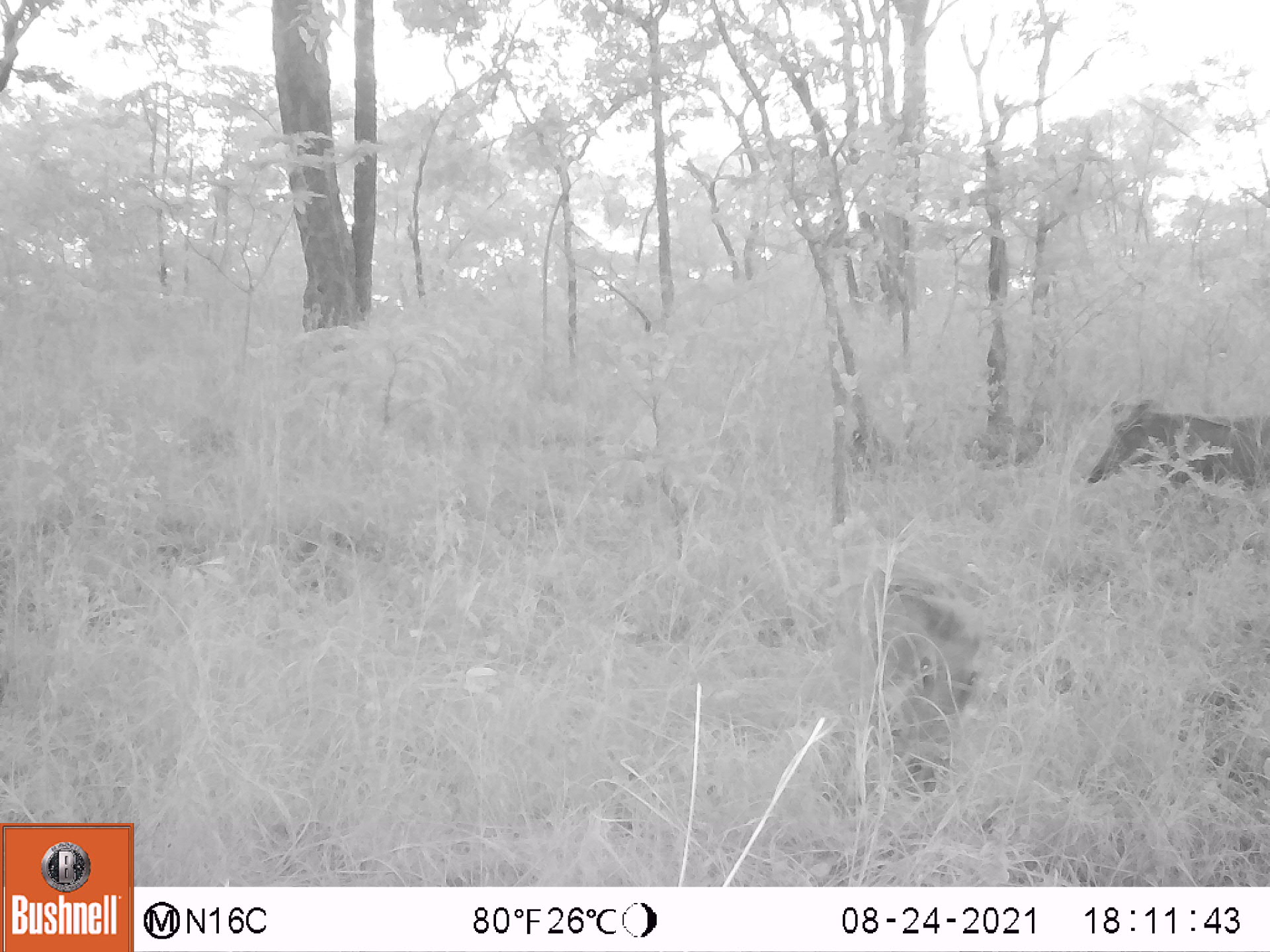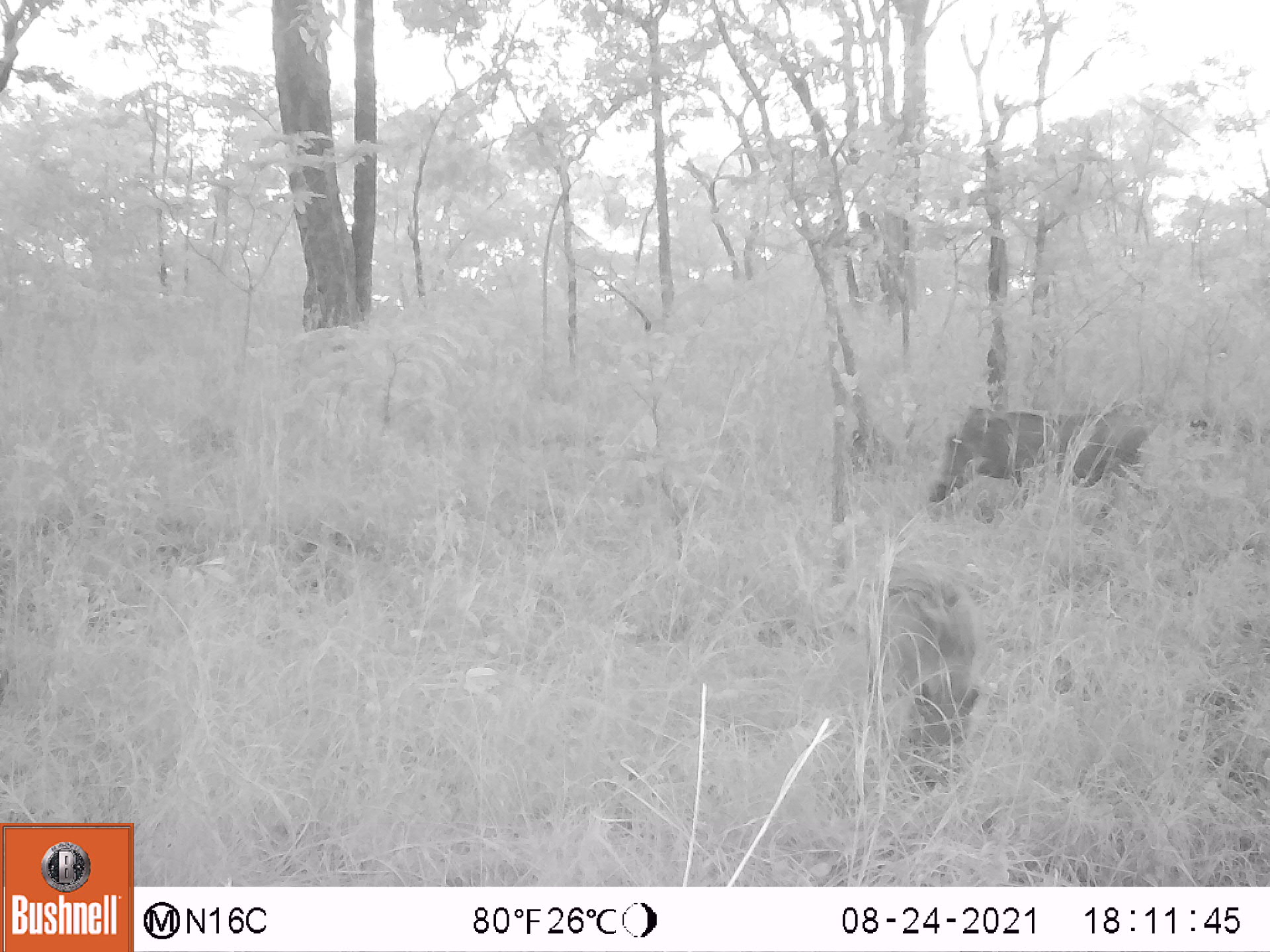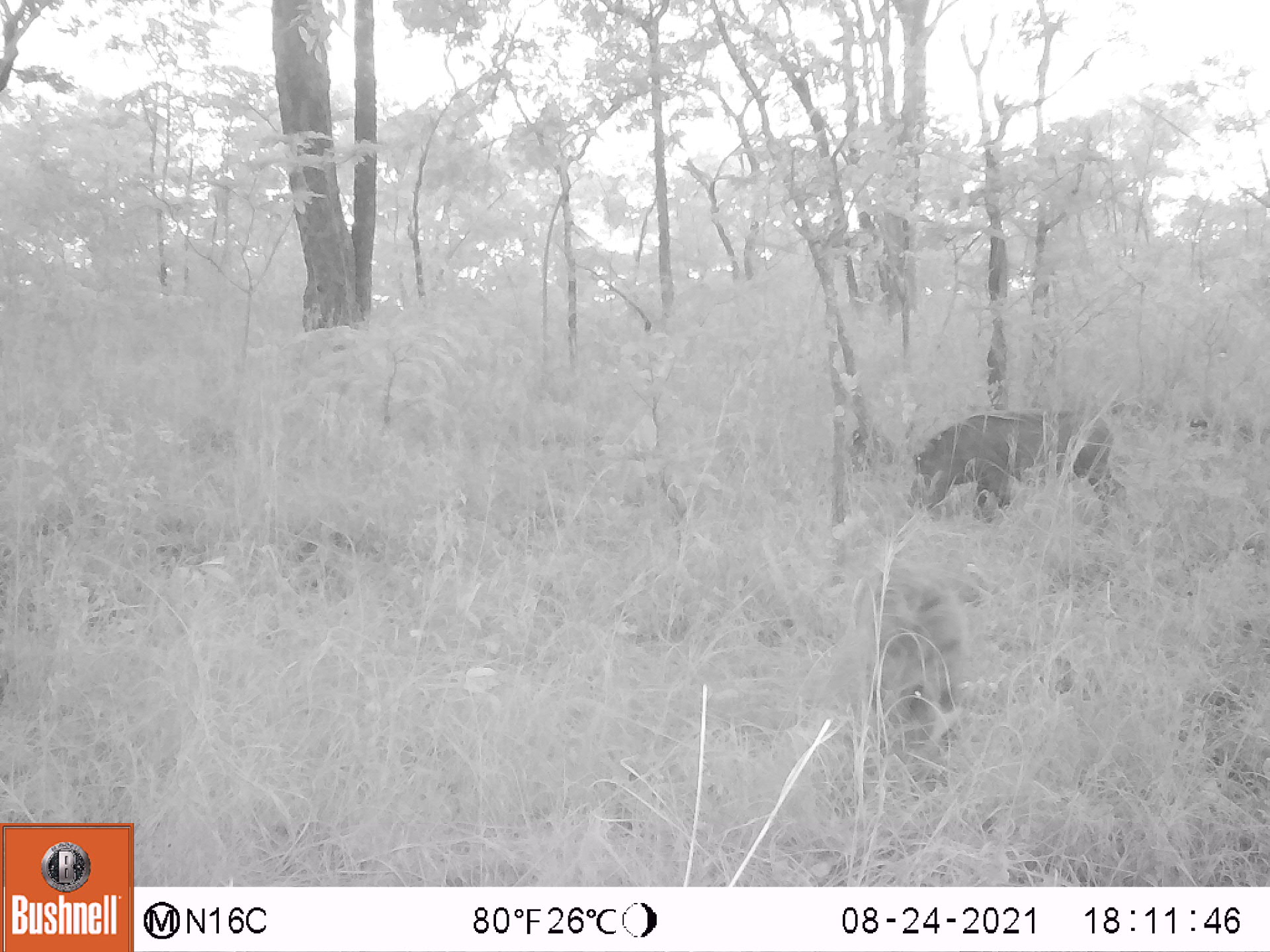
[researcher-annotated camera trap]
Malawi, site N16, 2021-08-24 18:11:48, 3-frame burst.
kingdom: Animalia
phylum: Chordata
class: Mammalia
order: Artiodactyla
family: Suidae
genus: Phacochoerus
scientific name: Phacochoerus africanus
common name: common warthog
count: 2